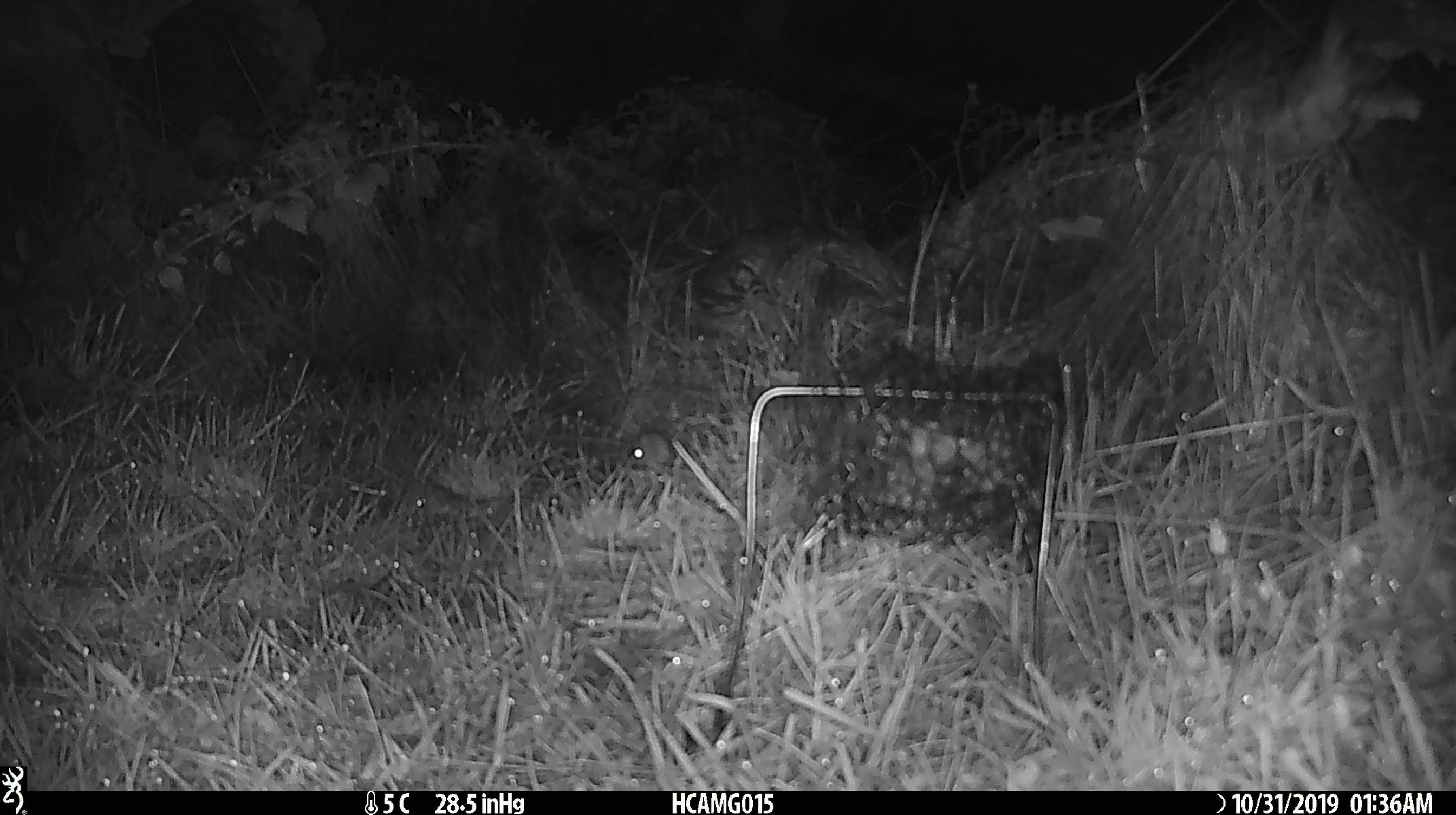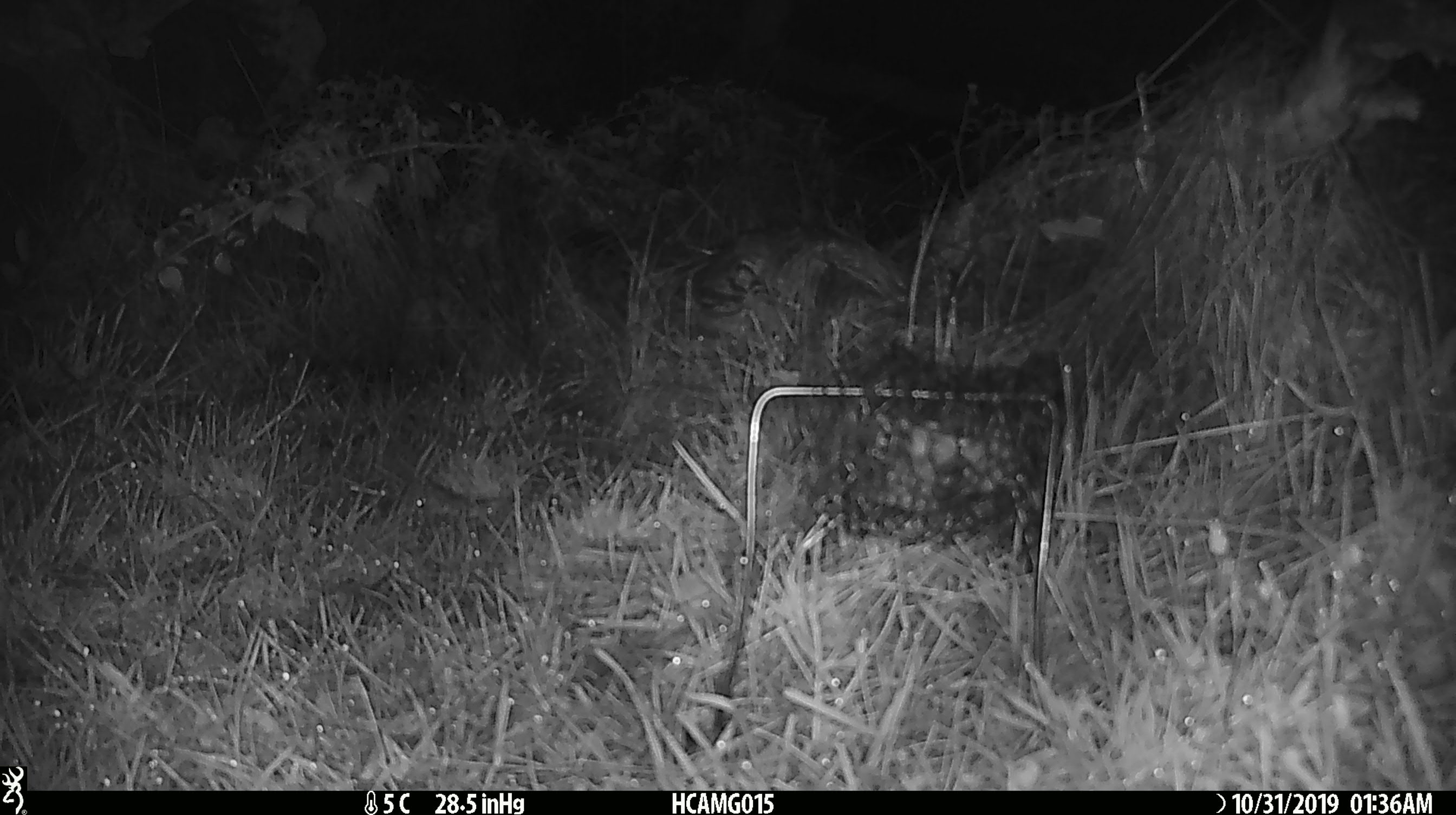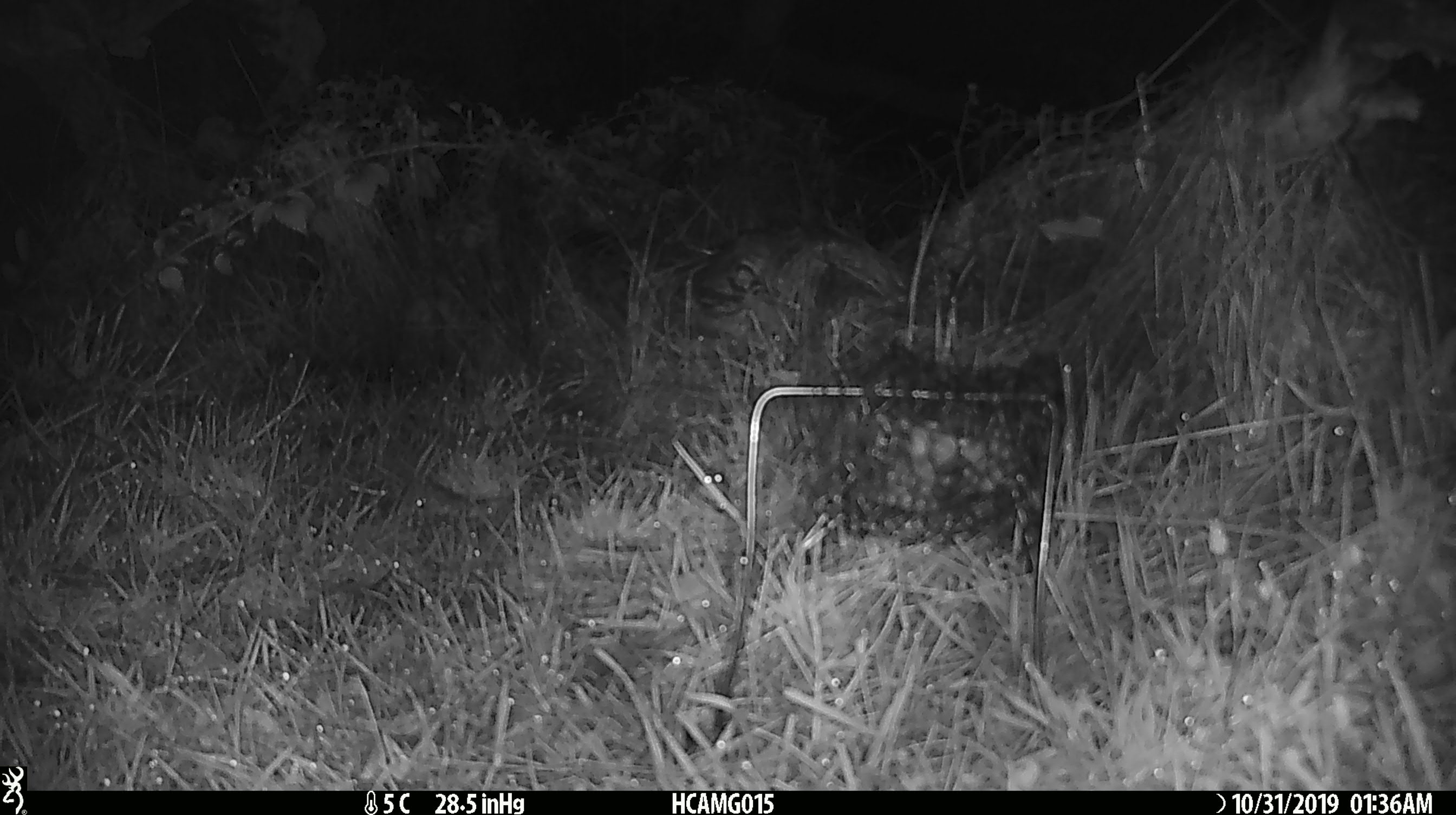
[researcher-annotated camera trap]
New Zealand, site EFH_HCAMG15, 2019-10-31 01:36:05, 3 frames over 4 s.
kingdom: Animalia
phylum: Chordata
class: Mammalia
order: Rodentia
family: Muridae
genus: Mus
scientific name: Mus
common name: mouse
Mouse (Mus).